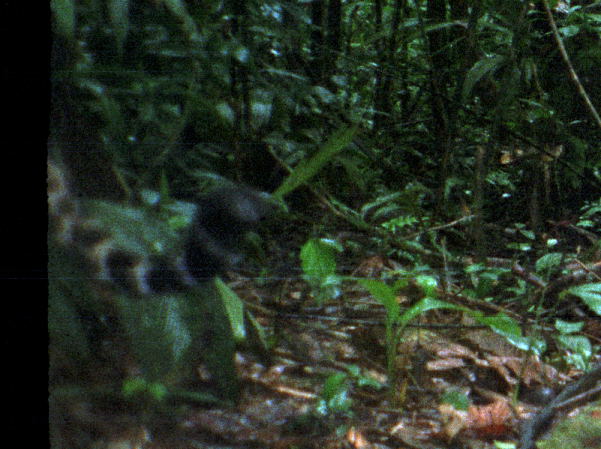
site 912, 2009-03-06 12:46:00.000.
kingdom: Animalia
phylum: Chordata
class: Mammalia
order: Carnivora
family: Felidae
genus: Panthera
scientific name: Panthera onca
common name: jaguar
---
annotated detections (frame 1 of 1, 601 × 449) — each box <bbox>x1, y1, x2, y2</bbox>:
panthera onca: <bbox>47, 152, 265, 295</bbox>